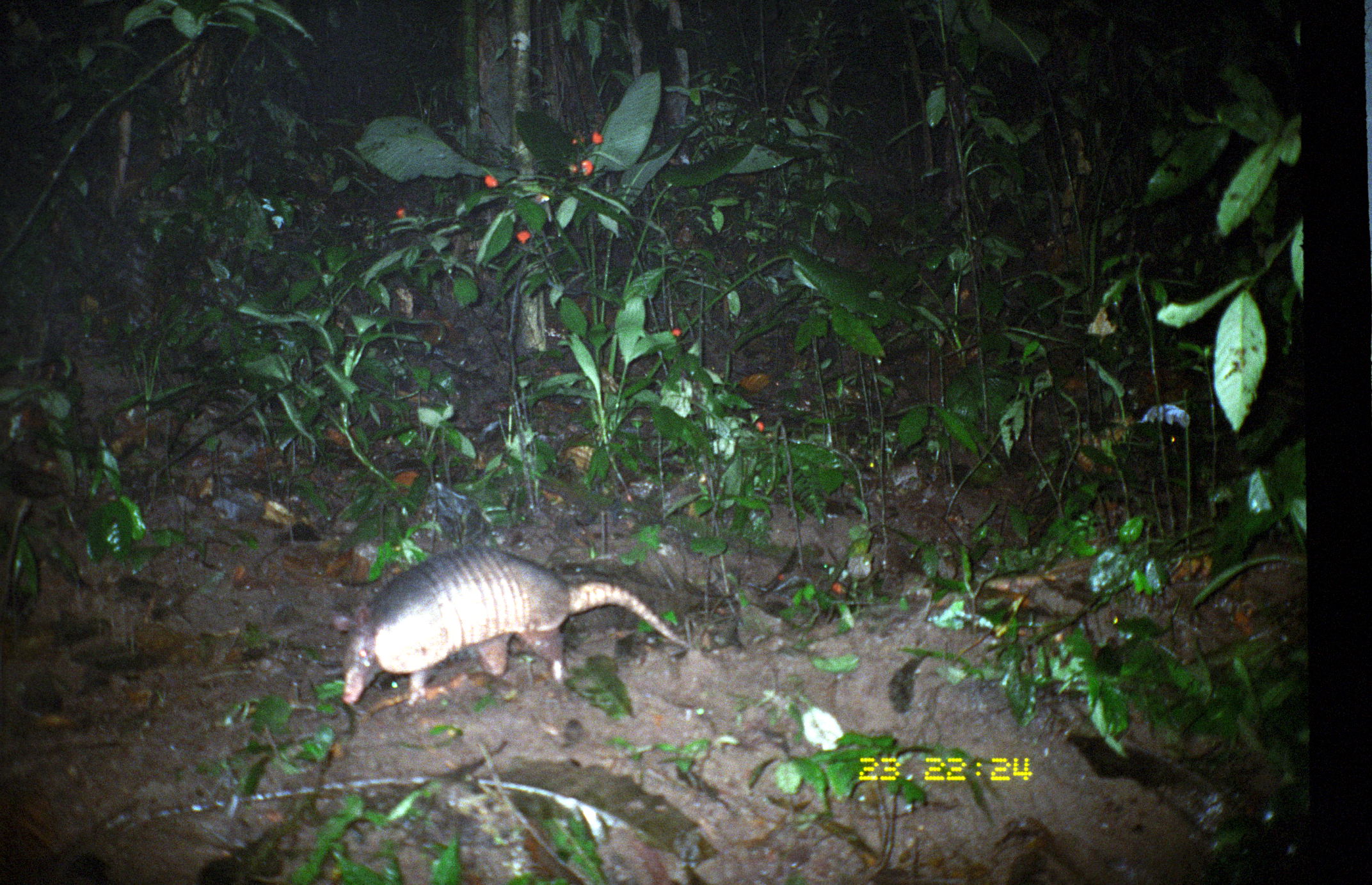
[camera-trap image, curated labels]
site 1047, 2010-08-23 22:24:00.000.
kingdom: Animalia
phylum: Chordata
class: Mammalia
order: Cingulata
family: Dasypodidae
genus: Dasypus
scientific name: Dasypus novemcinctus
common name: nine-banded armadillo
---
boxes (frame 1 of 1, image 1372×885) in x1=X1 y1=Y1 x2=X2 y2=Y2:
dasypus novemcinctus: x1=332 y1=550 x2=691 y2=707